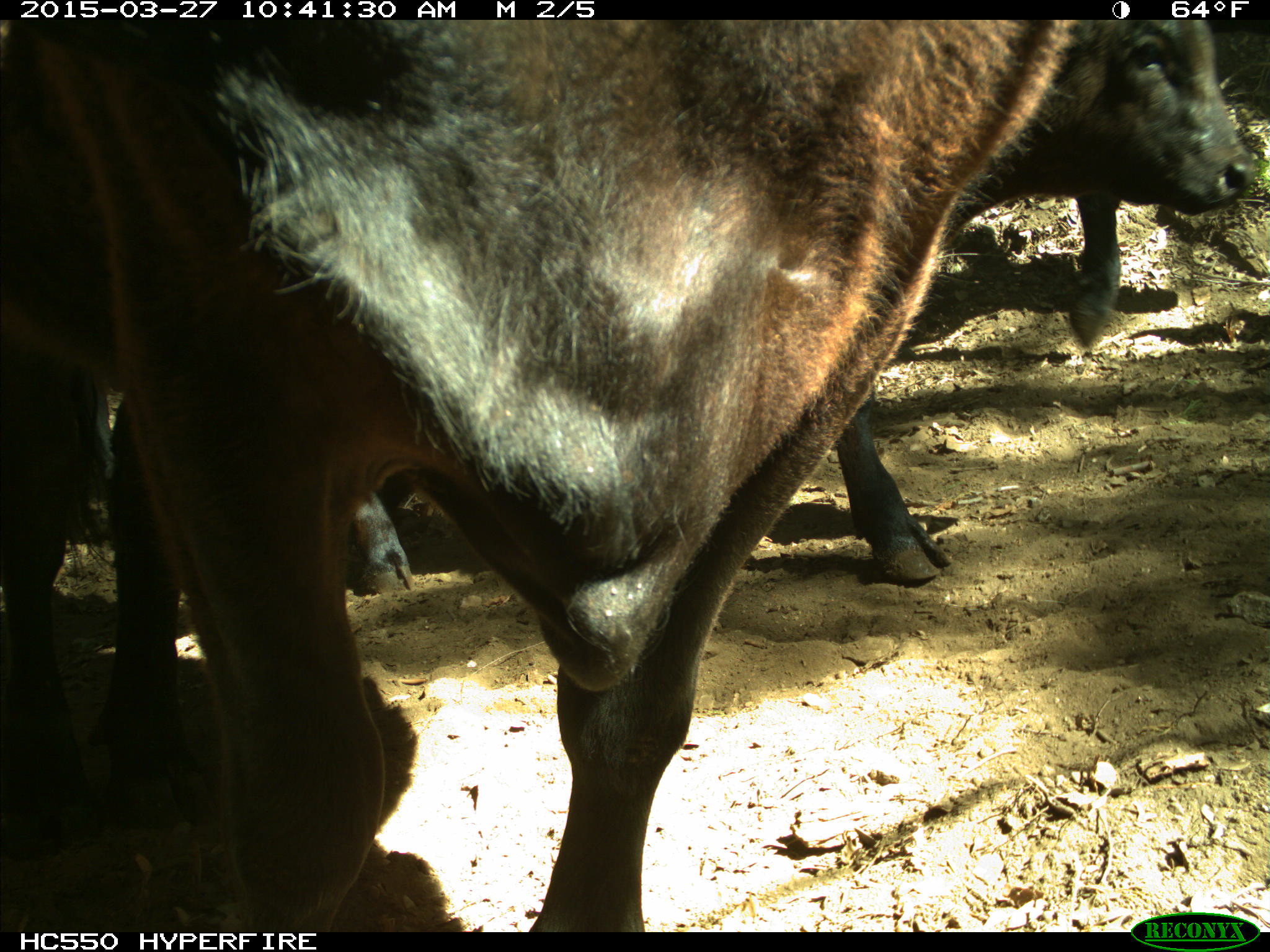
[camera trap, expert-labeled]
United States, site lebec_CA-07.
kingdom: Animalia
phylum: Chordata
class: Mammalia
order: Artiodactyla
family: Bovidae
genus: Bos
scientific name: Bos taurus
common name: domestic cow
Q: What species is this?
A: Bos taurus (domestic cow).